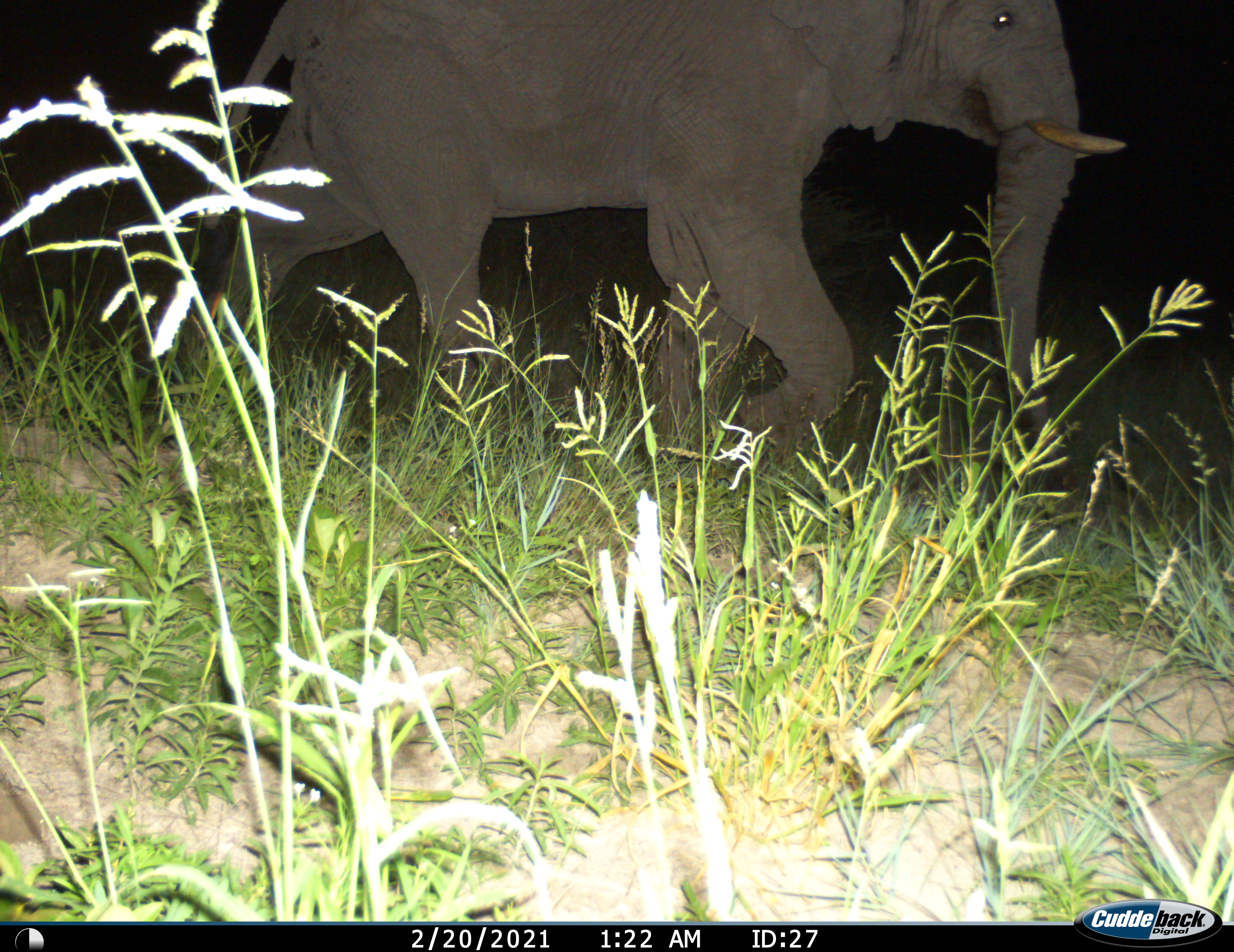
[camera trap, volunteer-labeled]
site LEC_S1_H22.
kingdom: Animalia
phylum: Chordata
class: Mammalia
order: Proboscidea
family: Elephantidae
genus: Loxodonta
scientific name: Loxodonta africana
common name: african bush elephant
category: elephant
Elephant (african bush elephant) (Loxodonta africana), count 1. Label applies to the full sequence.